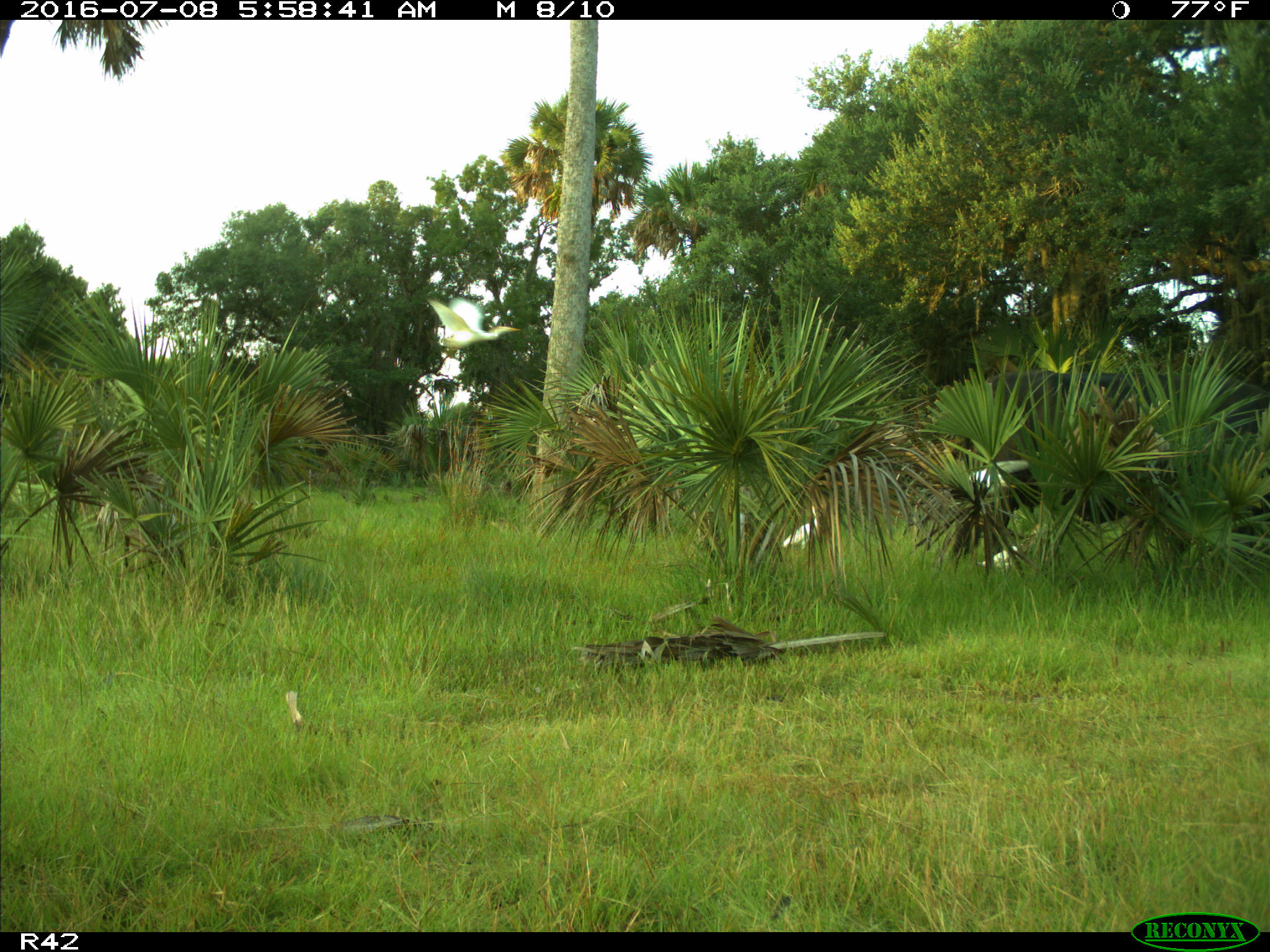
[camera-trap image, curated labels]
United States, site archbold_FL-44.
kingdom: Animalia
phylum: Chordata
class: Mammalia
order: Artiodactyla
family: Bovidae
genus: Bos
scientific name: Bos taurus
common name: domestic cow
Bos taurus (domestic cow).